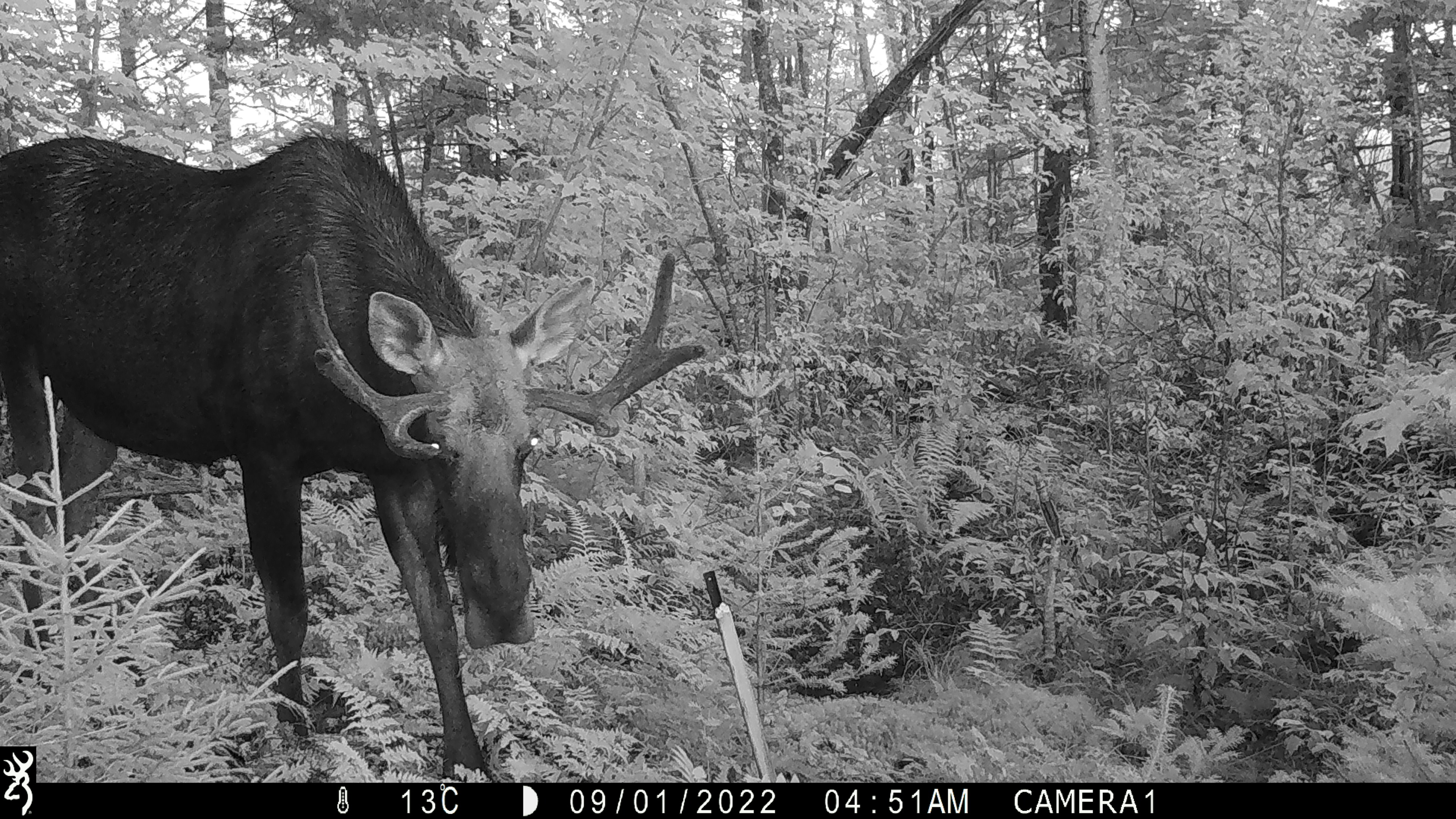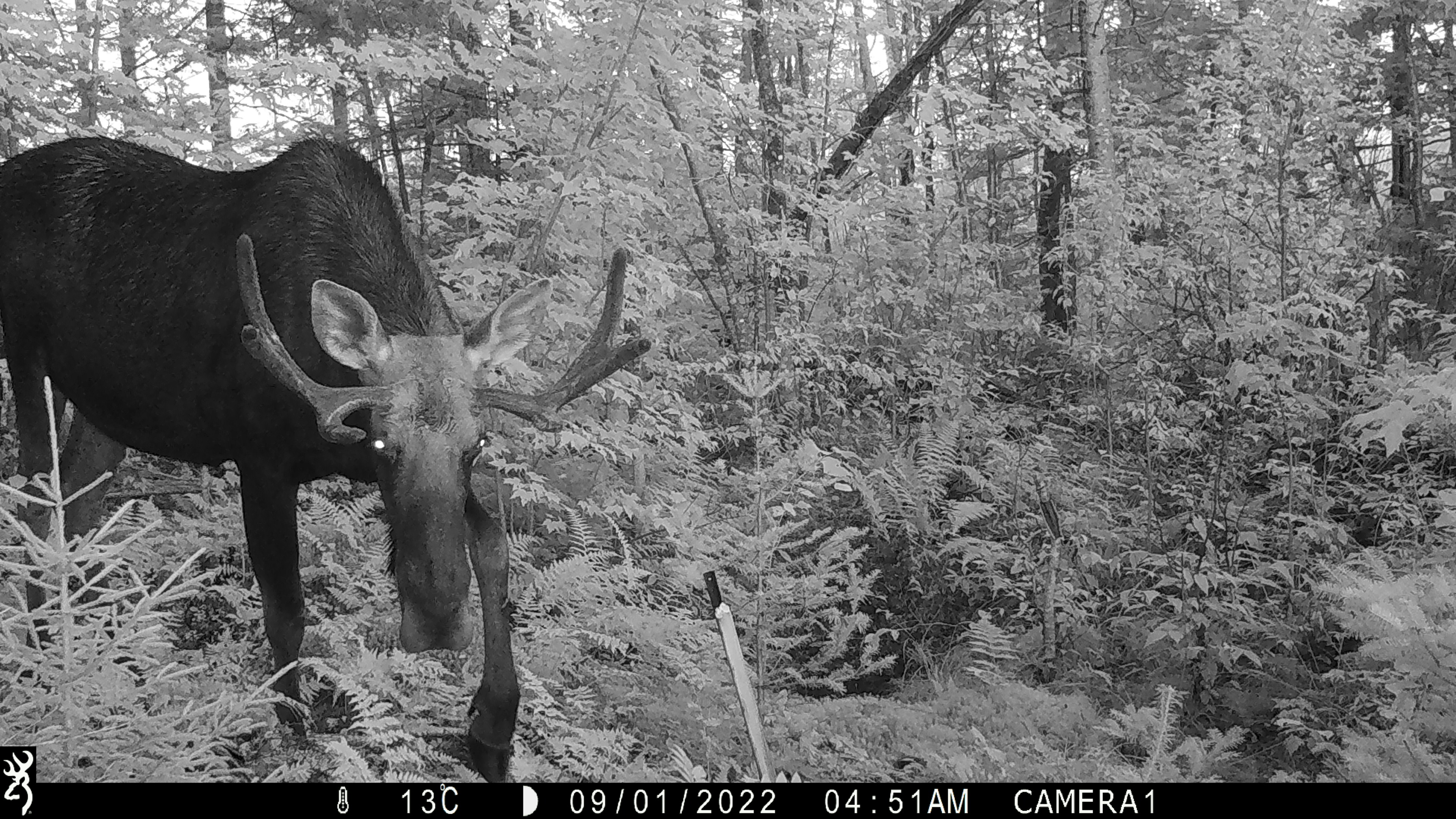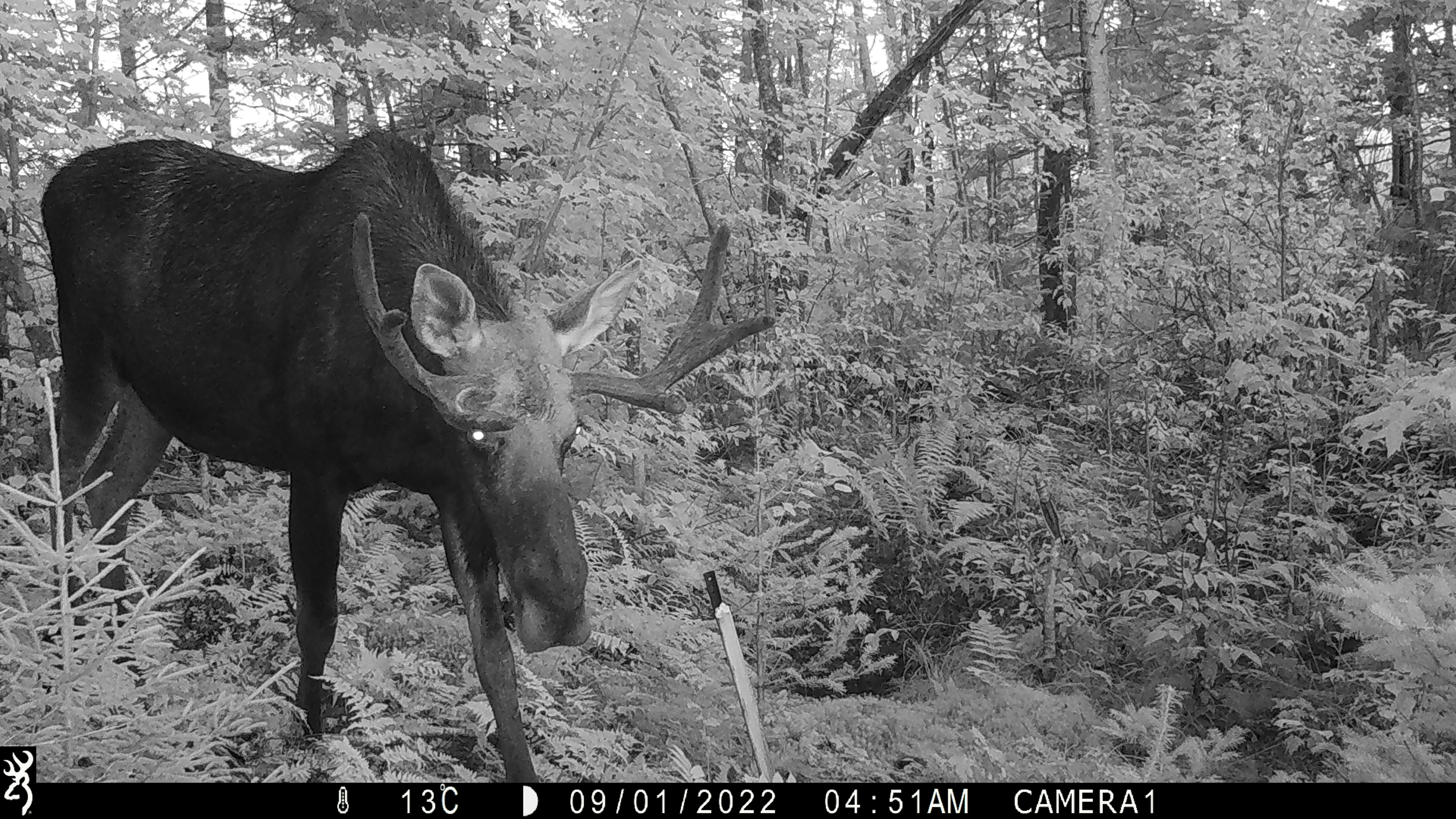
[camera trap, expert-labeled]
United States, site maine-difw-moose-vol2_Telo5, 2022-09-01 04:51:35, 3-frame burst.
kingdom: Animalia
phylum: Chordata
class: Mammalia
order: Artiodactyla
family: Cervidae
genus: Alces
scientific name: Alces alces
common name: moose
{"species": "moose (Alces alces)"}